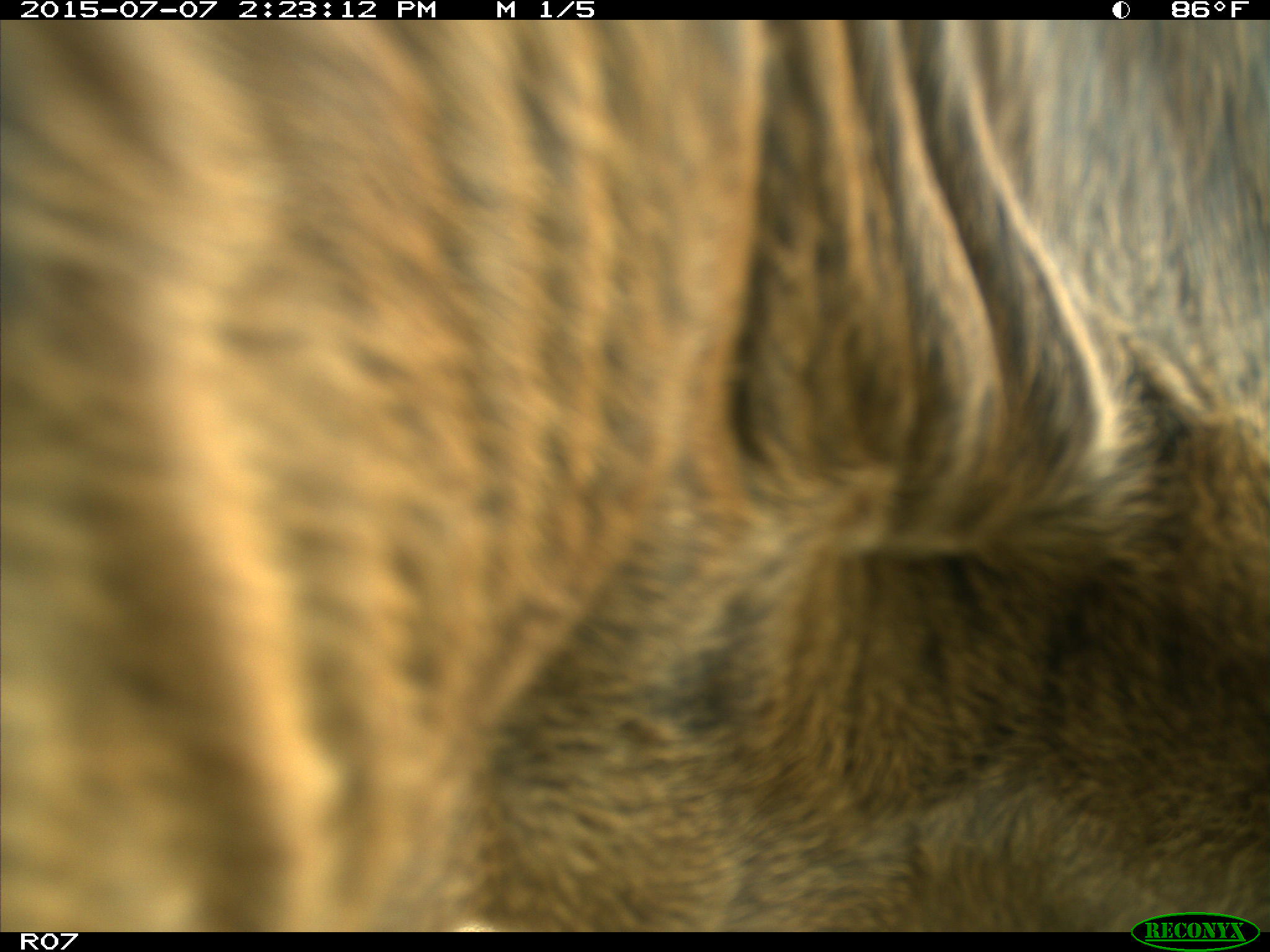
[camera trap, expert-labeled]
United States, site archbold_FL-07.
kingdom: Animalia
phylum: Chordata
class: Mammalia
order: Artiodactyla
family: Bovidae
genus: Bos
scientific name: Bos taurus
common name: domestic cow